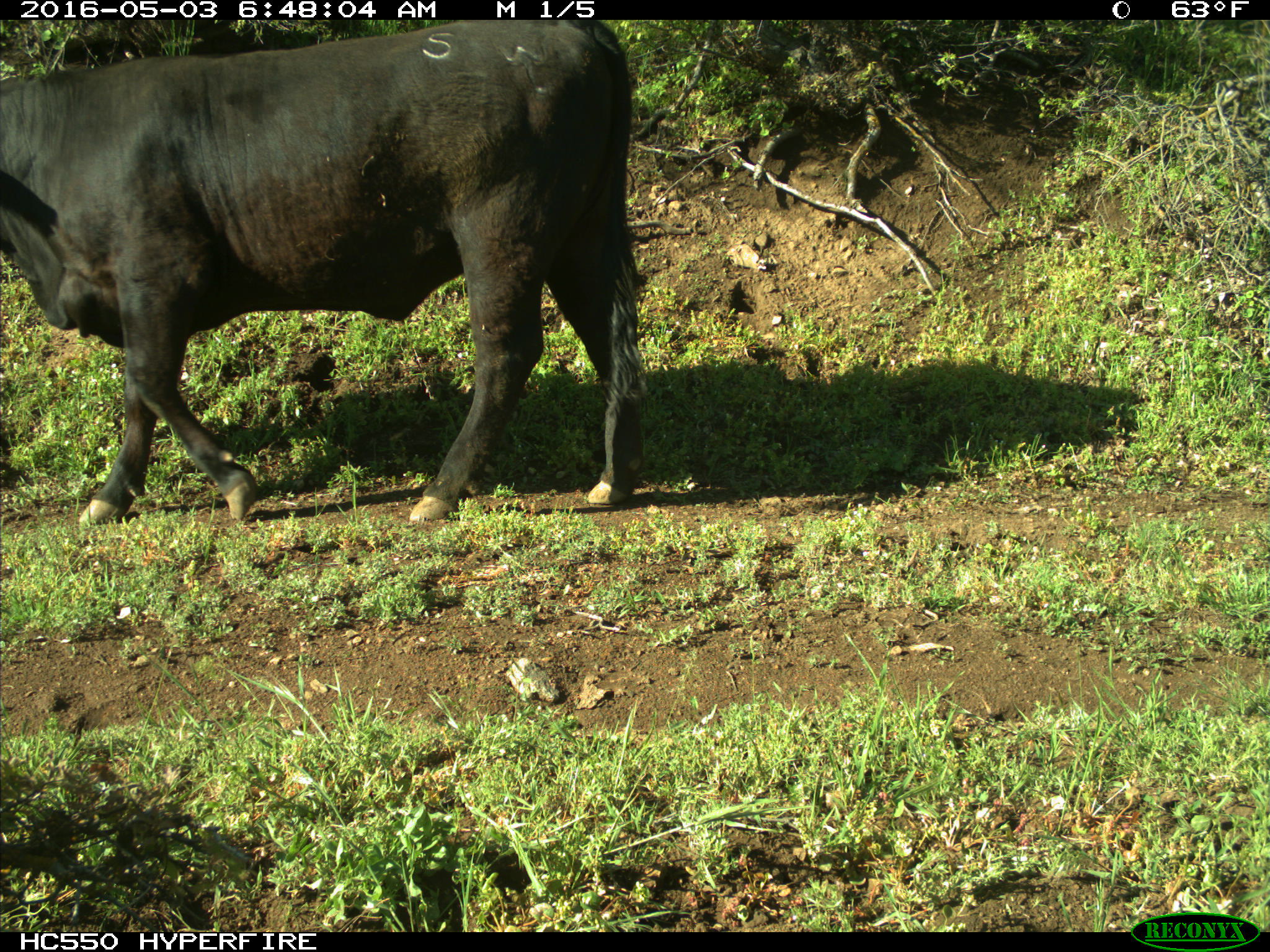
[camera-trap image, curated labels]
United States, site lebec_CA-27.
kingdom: Animalia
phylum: Chordata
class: Mammalia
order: Artiodactyla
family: Bovidae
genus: Bos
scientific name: Bos taurus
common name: domestic cow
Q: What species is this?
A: Bos taurus (domestic cow).